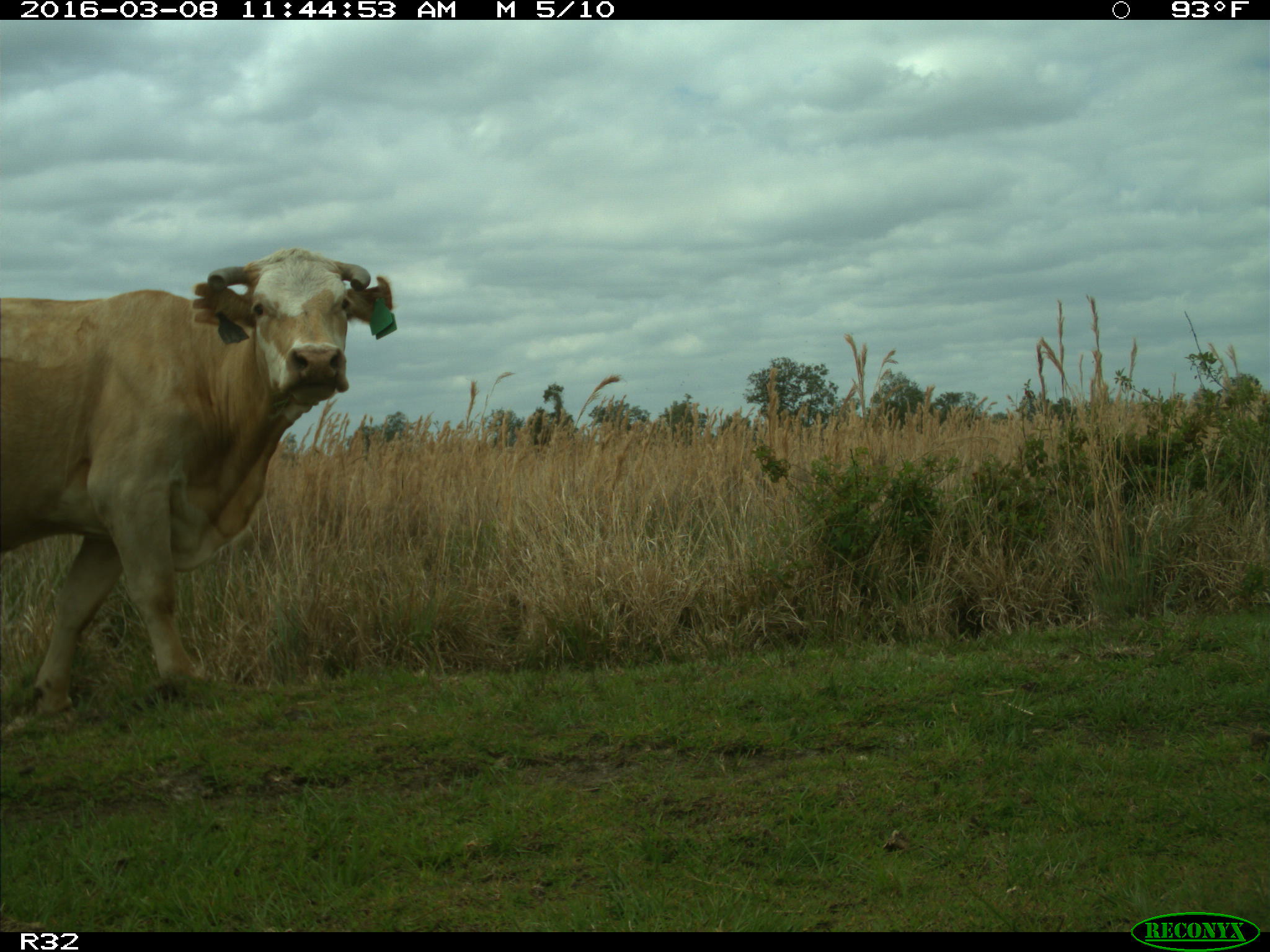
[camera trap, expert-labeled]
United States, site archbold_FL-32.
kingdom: Animalia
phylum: Chordata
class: Mammalia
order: Artiodactyla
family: Bovidae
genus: Bos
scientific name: Bos taurus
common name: domestic cow